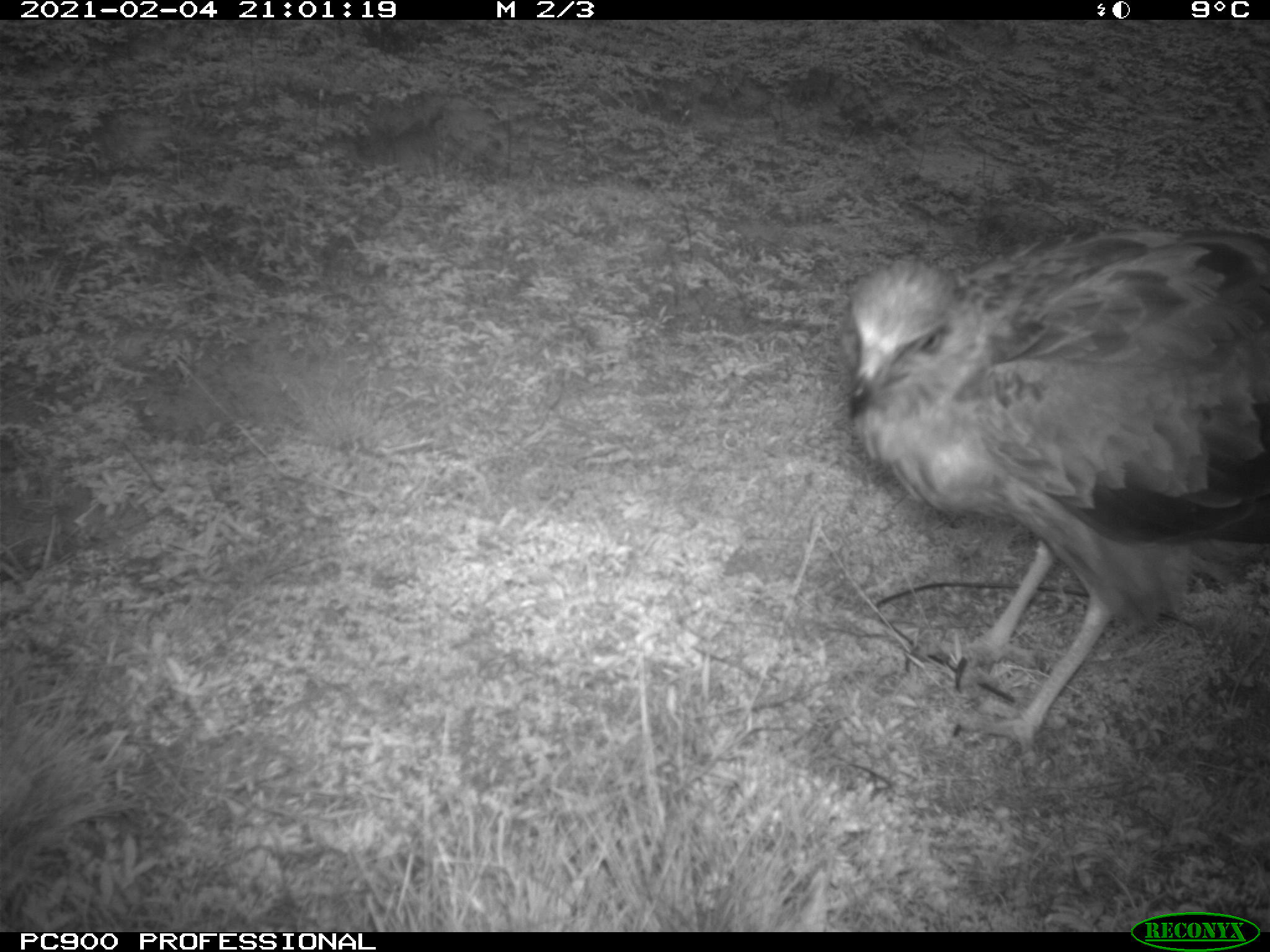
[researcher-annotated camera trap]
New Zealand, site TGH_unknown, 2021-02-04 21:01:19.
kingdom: Animalia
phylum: Chordata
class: Aves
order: Accipitriformes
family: Accipitridae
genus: Circus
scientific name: Circus approximans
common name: swamp harrier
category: harrier